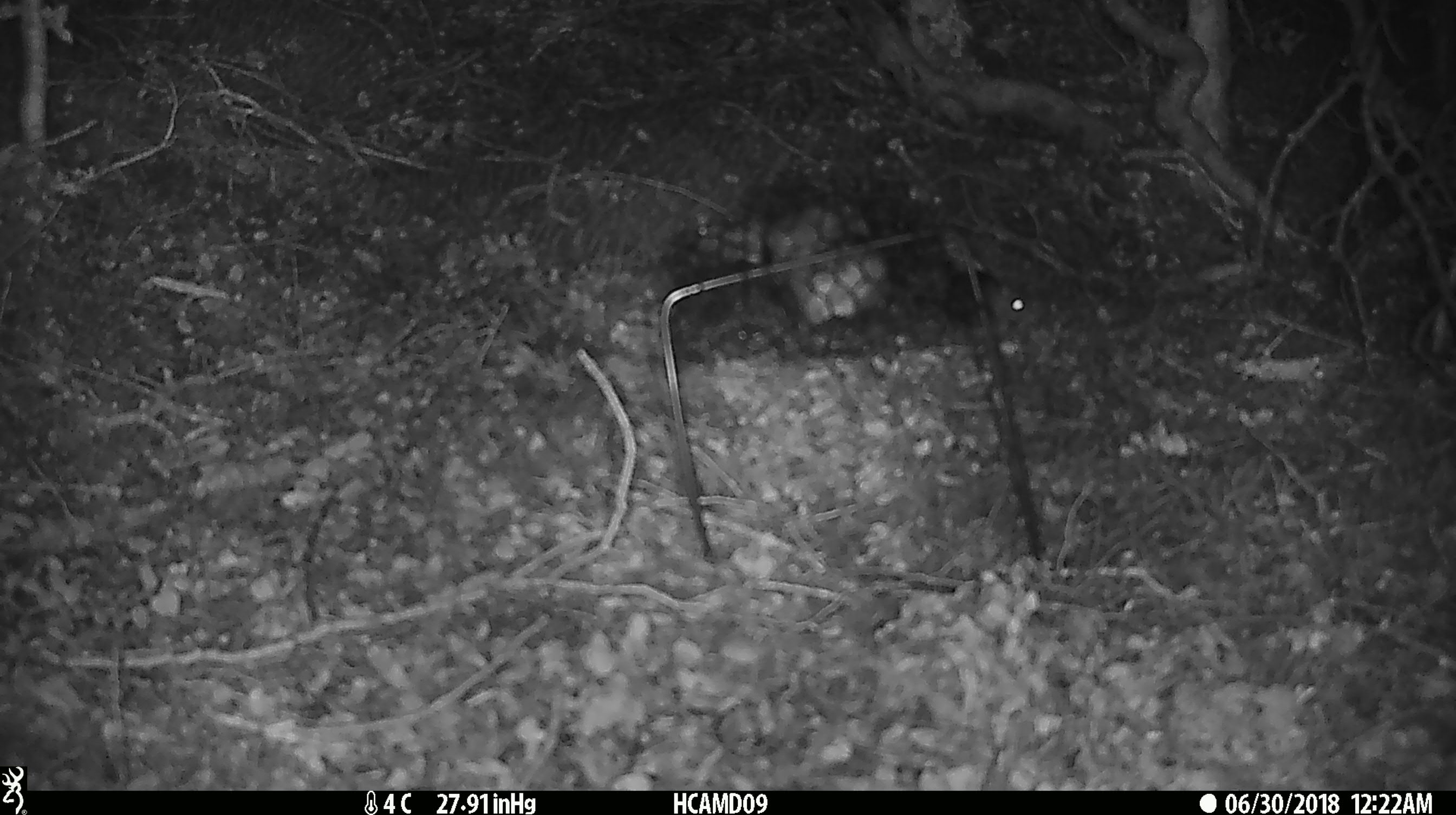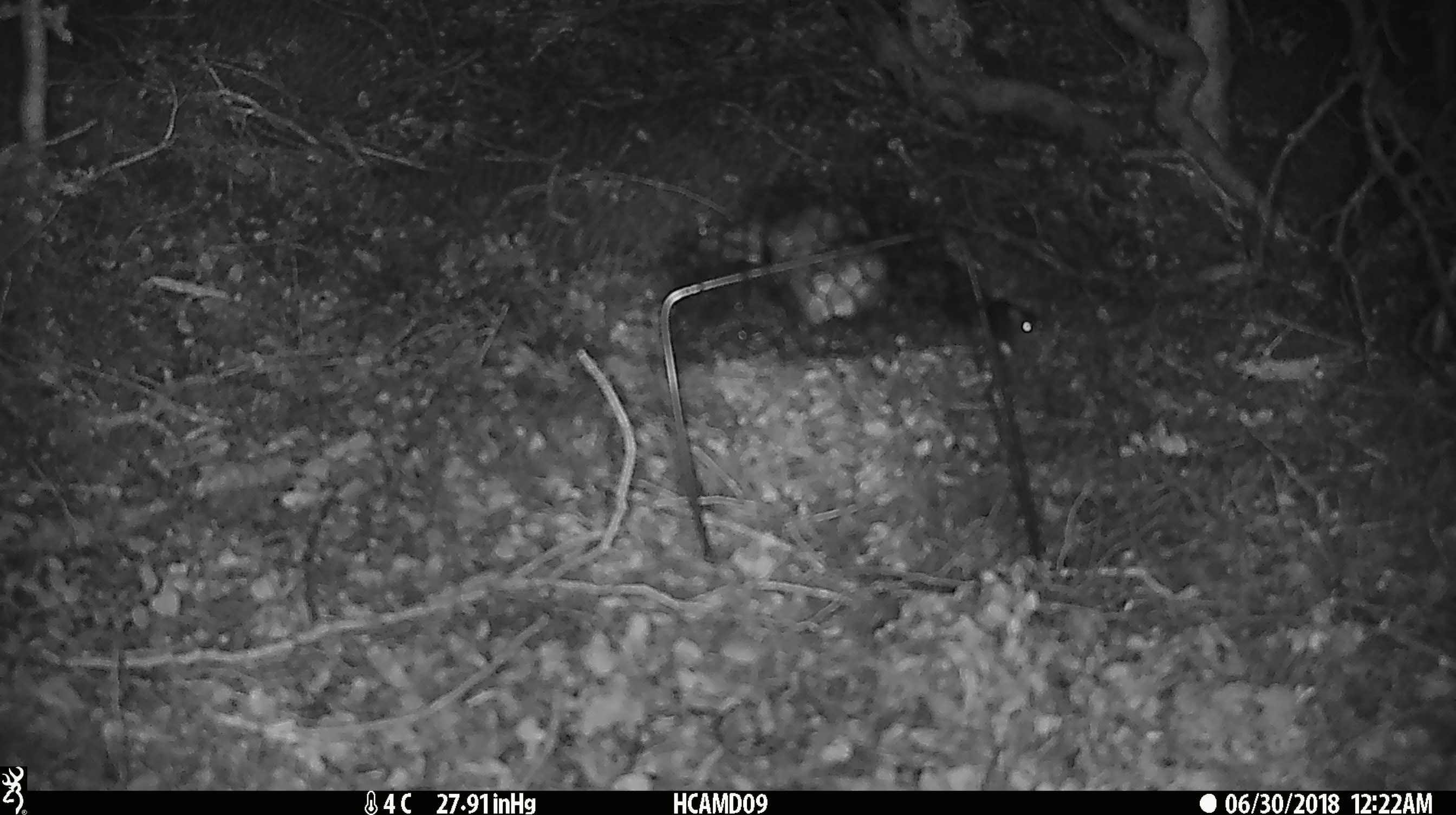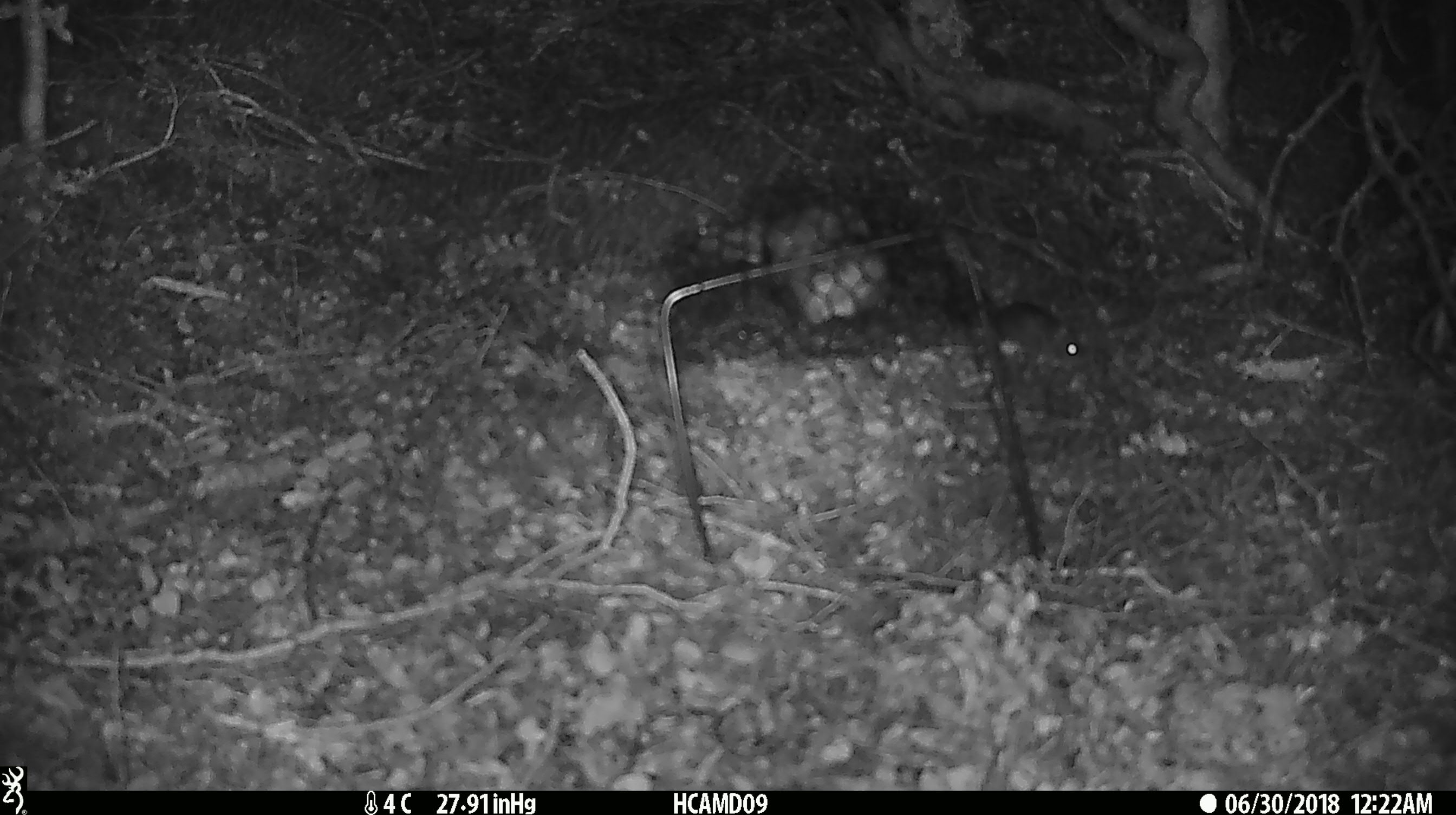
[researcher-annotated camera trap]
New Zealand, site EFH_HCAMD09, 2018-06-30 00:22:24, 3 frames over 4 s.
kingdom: Animalia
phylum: Chordata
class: Mammalia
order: Rodentia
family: Muridae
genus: Mus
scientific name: Mus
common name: mouse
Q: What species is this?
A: Mouse (Mus).